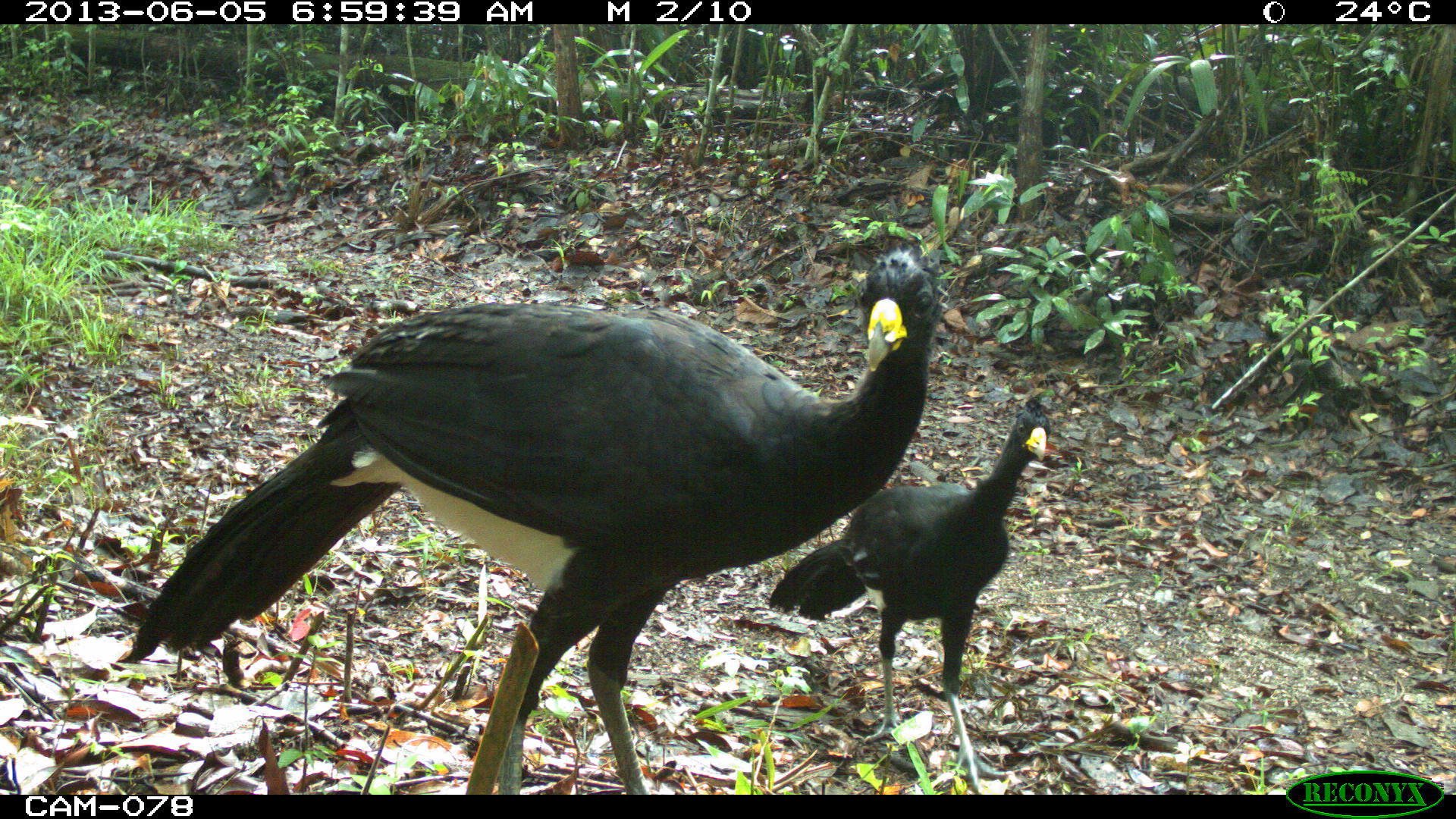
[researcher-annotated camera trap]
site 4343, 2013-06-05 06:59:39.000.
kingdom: Animalia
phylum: Chordata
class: Aves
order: Galliformes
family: Cracidae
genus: Crax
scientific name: Crax rubra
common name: great curassow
Crax rubra (great curassow), count 3.